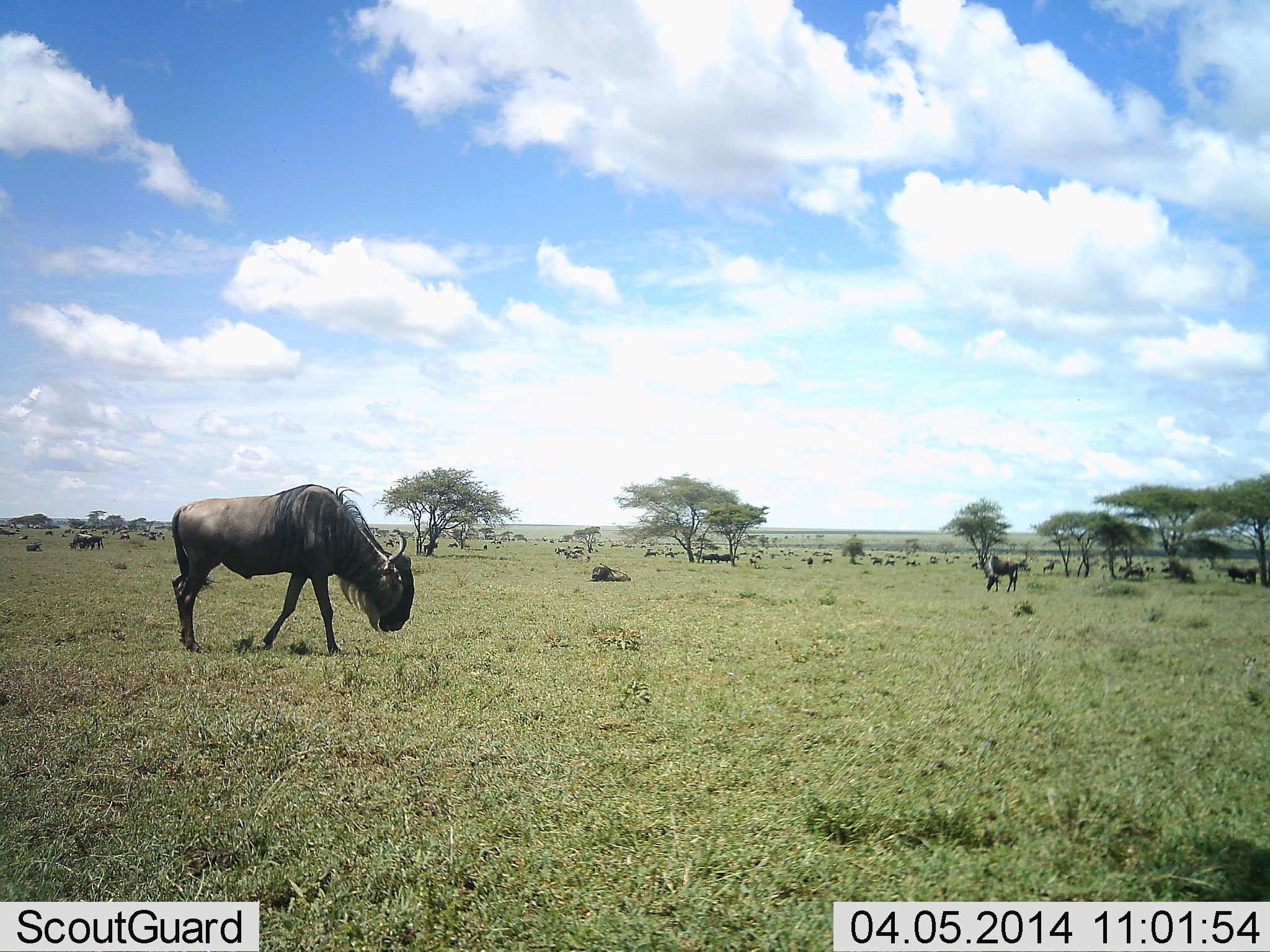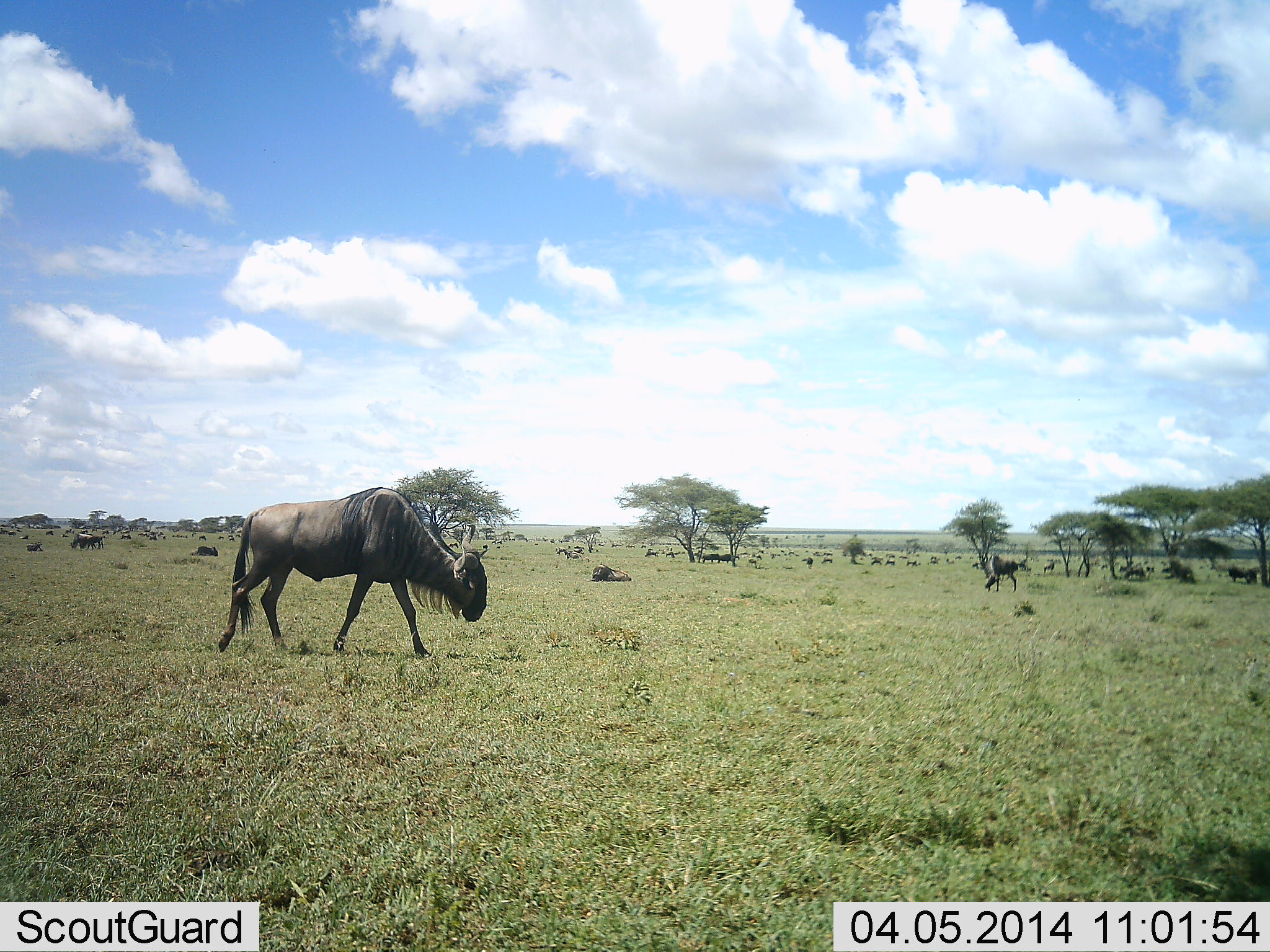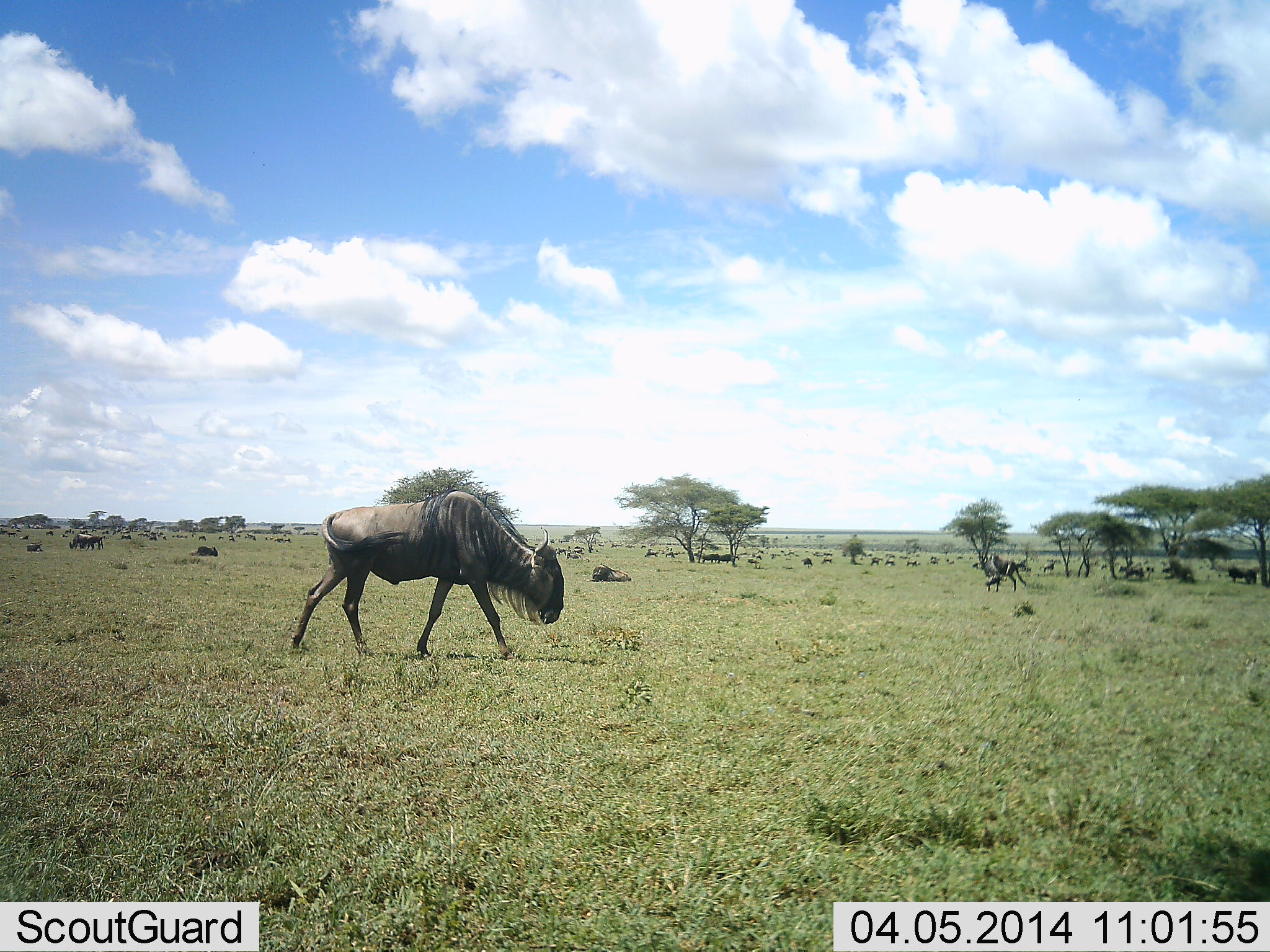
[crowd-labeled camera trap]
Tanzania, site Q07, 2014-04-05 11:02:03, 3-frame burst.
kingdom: Animalia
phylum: Chordata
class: Mammalia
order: Artiodactyla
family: Bovidae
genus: Connochaetes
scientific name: Connochaetes taurinus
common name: blue wildebeest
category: wildebeest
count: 11-50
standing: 30%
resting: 40%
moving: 60%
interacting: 0%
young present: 0%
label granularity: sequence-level